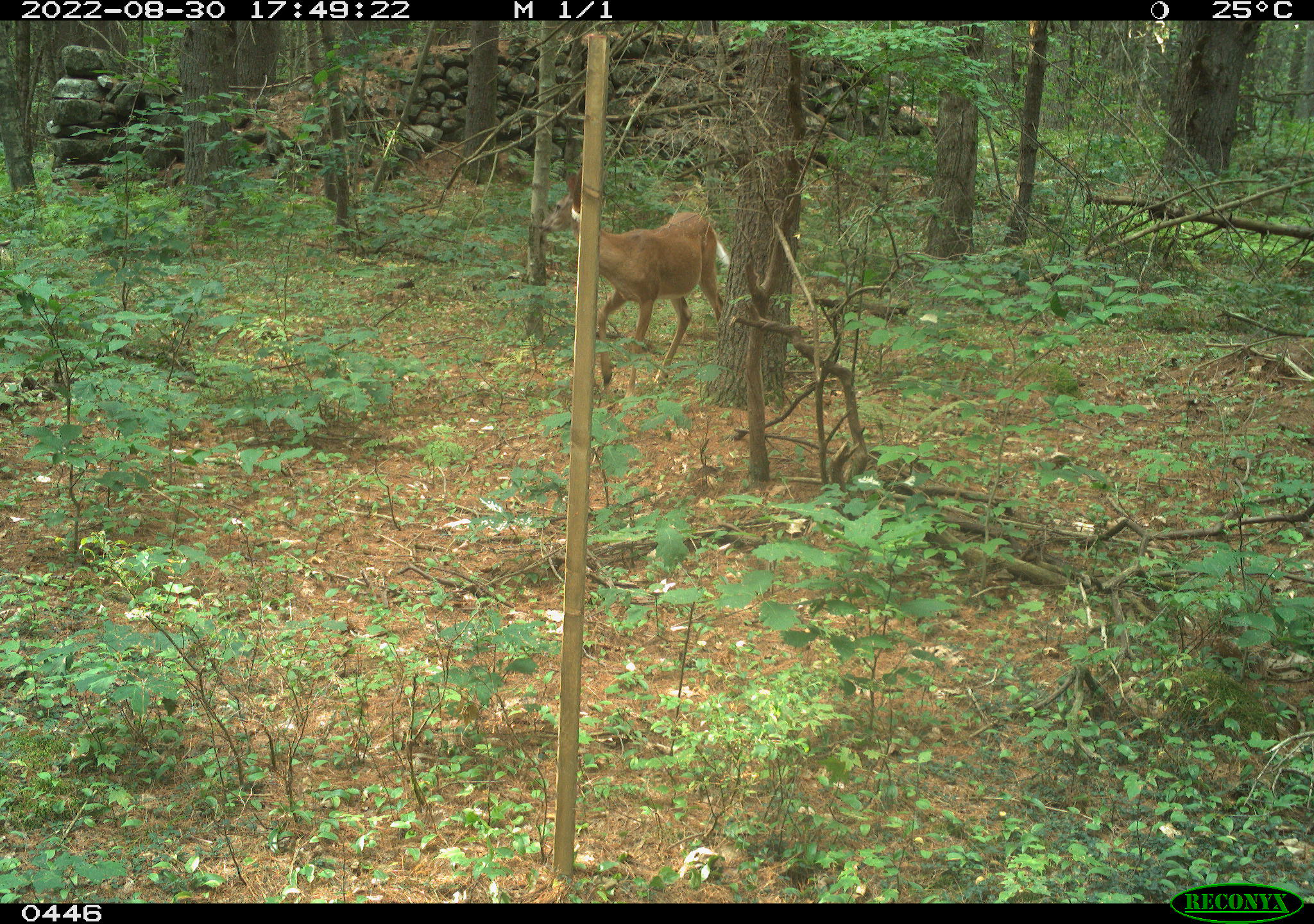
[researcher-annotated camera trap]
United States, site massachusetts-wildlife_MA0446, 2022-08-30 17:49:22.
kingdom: Animalia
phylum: Chordata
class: Mammalia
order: Artiodactyla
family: Cervidae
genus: Odocoileus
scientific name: Odocoileus virginianus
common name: white-tailed deer